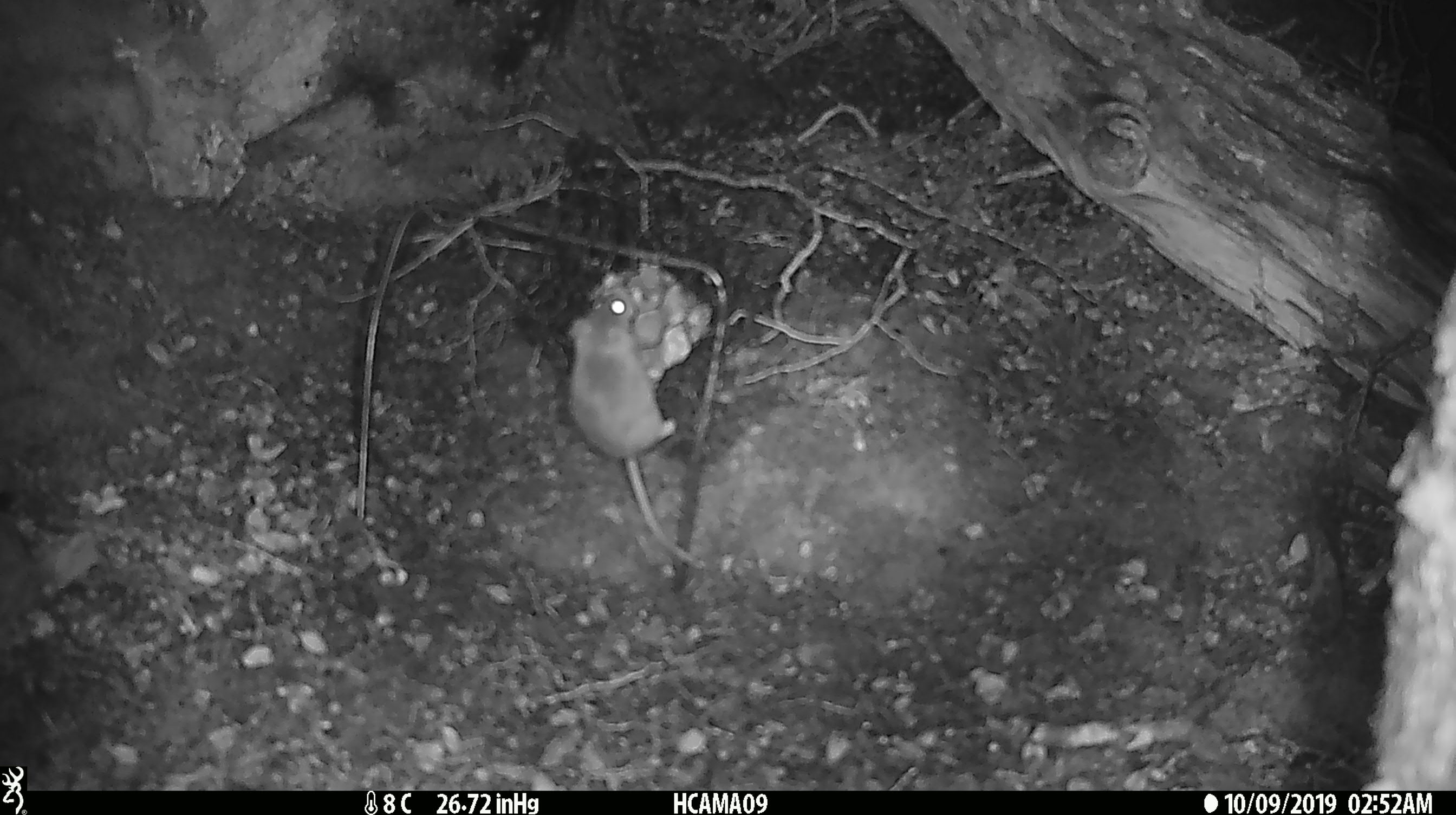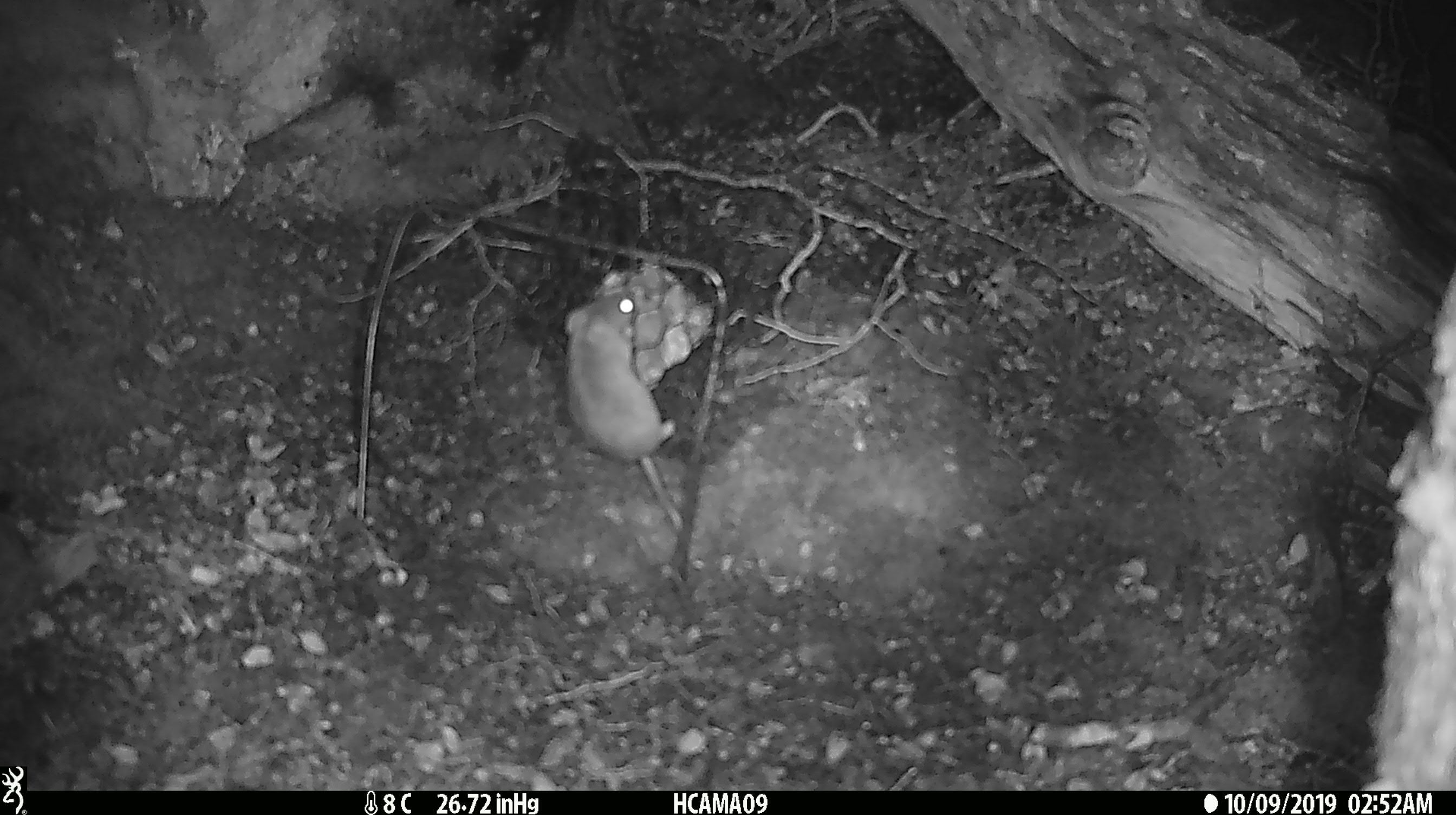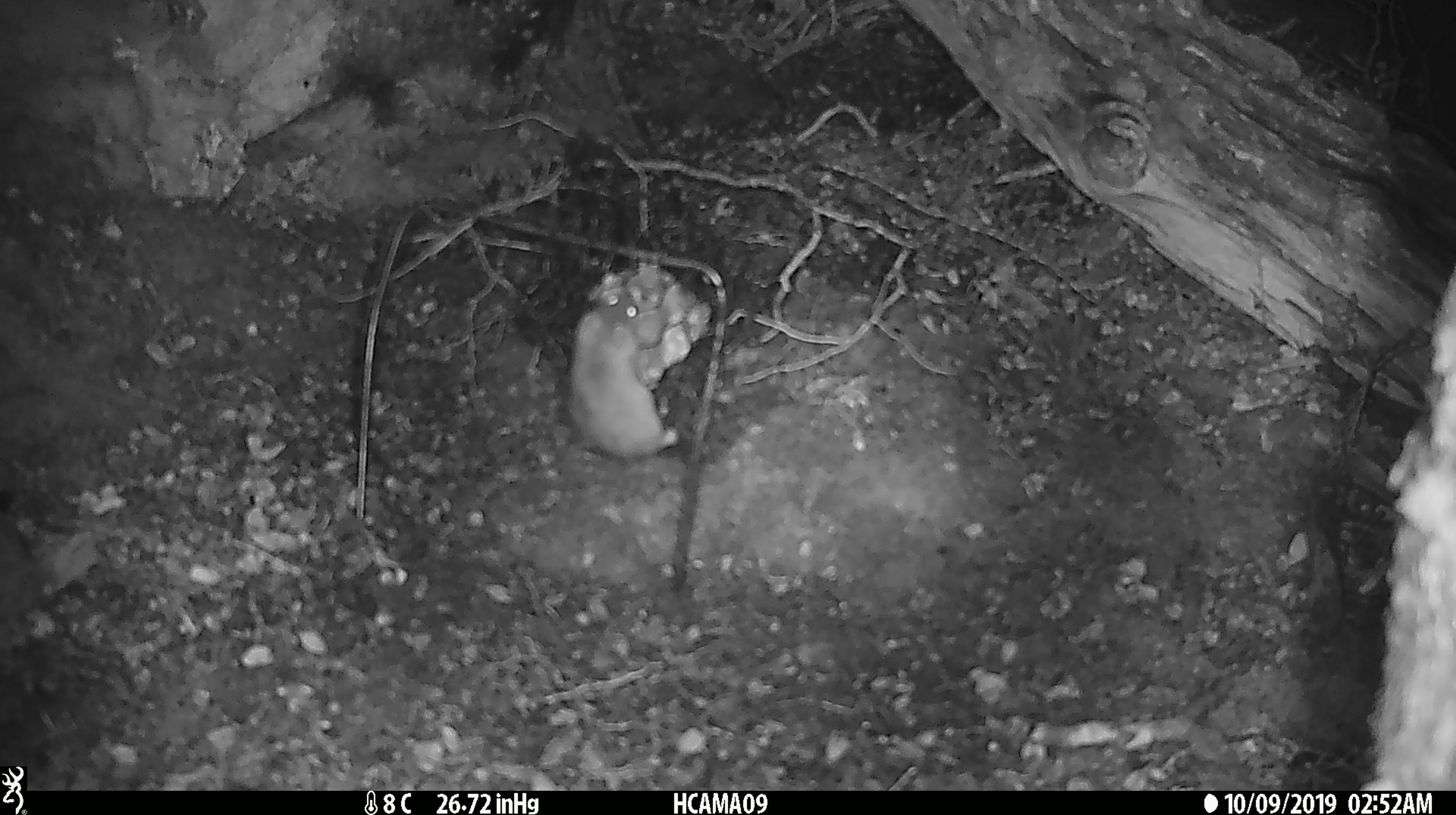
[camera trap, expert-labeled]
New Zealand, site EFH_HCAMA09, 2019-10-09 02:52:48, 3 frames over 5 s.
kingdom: Animalia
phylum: Chordata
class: Mammalia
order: Rodentia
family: Muridae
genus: Mus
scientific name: Mus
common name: mouse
Mouse (Mus).